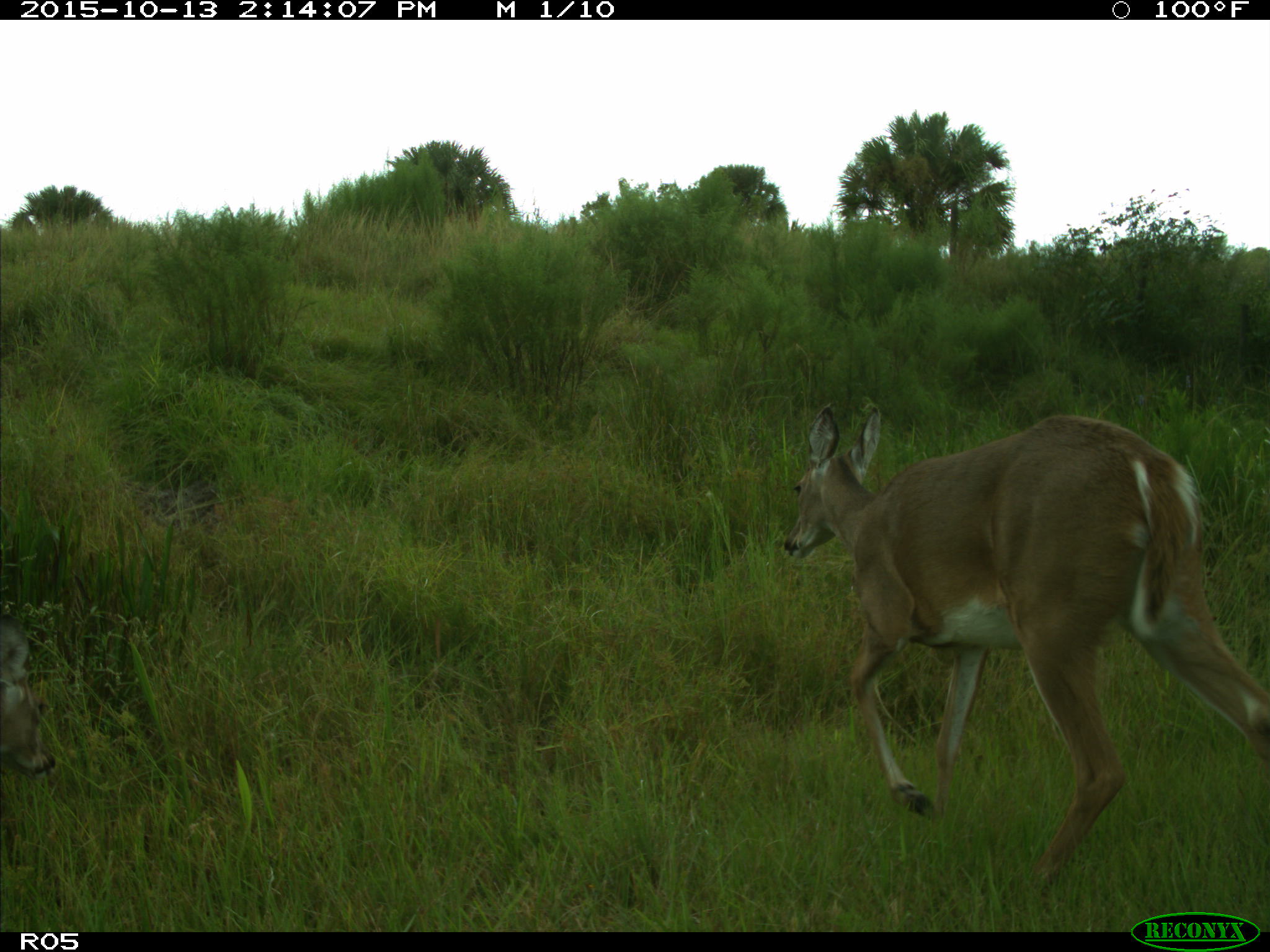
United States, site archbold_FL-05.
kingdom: Animalia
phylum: Chordata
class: Mammalia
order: Artiodactyla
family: Cervidae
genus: Odocoileus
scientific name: Odocoileus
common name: deer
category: unidentified deer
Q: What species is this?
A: Unidentified deer (deer) (Odocoileus).